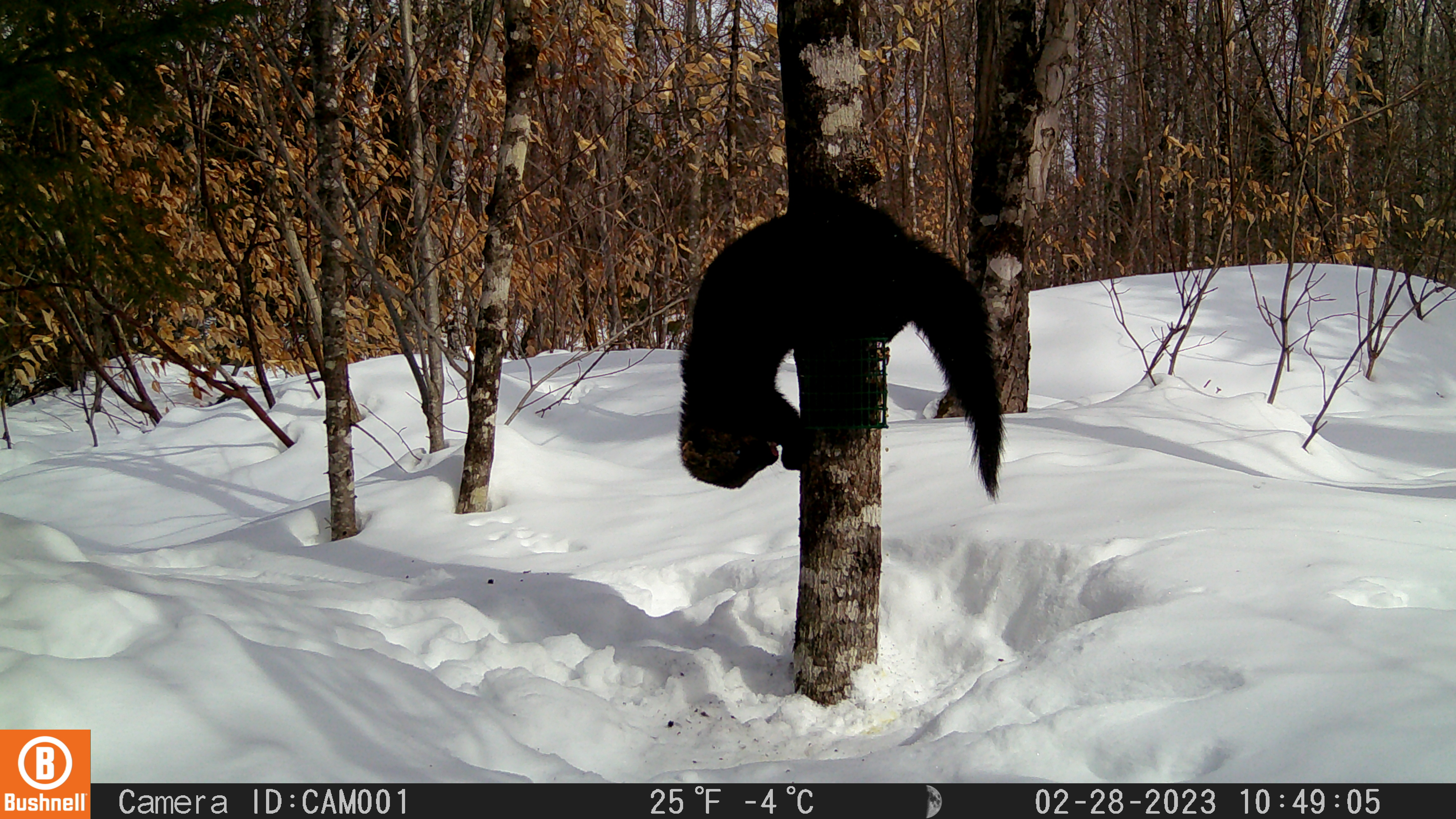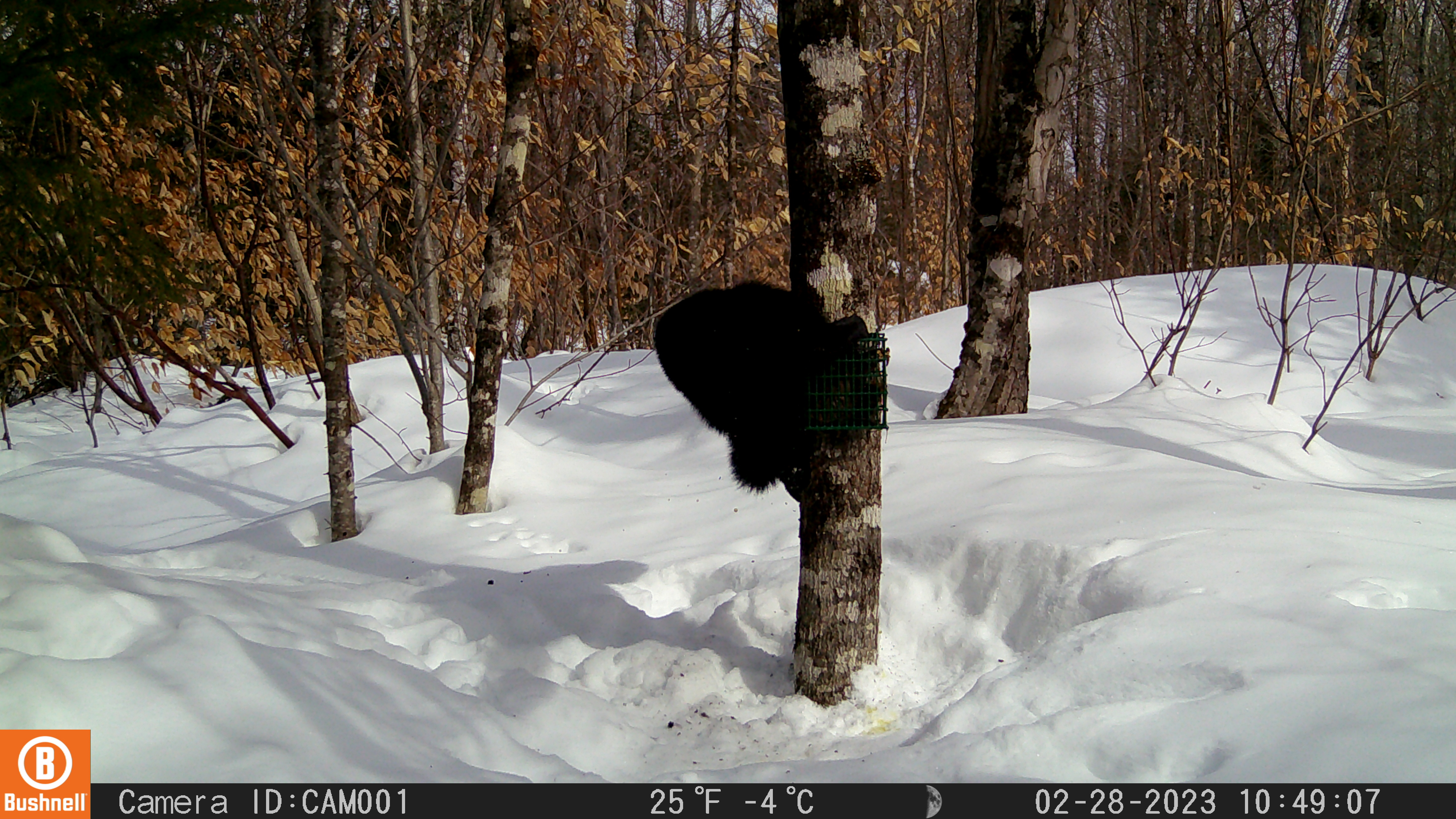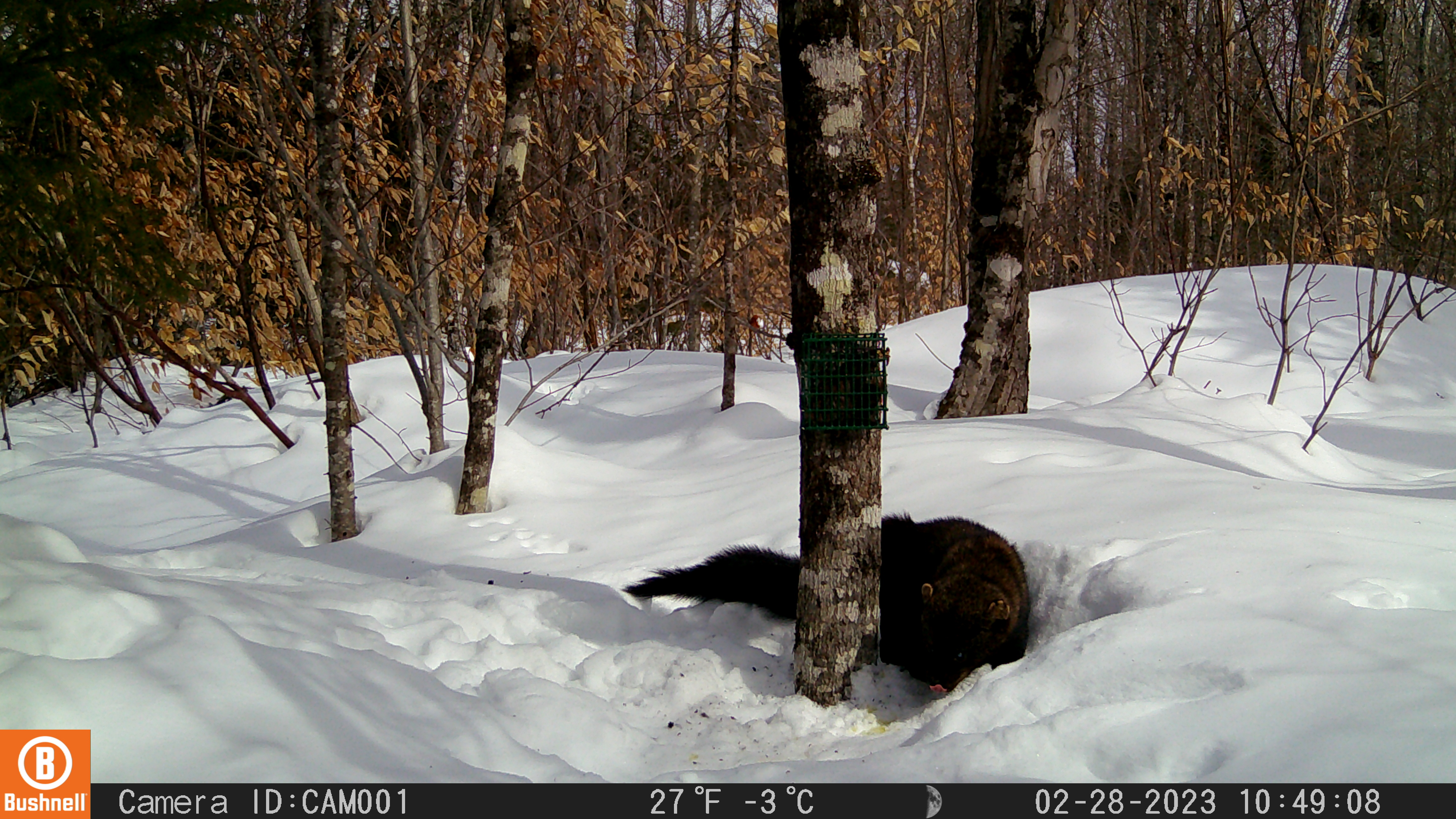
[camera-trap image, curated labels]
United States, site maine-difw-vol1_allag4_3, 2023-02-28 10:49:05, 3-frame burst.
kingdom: Animalia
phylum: Chordata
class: Mammalia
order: Carnivora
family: Mustelidae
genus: Pekania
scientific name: Pekania pennanti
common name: fisher